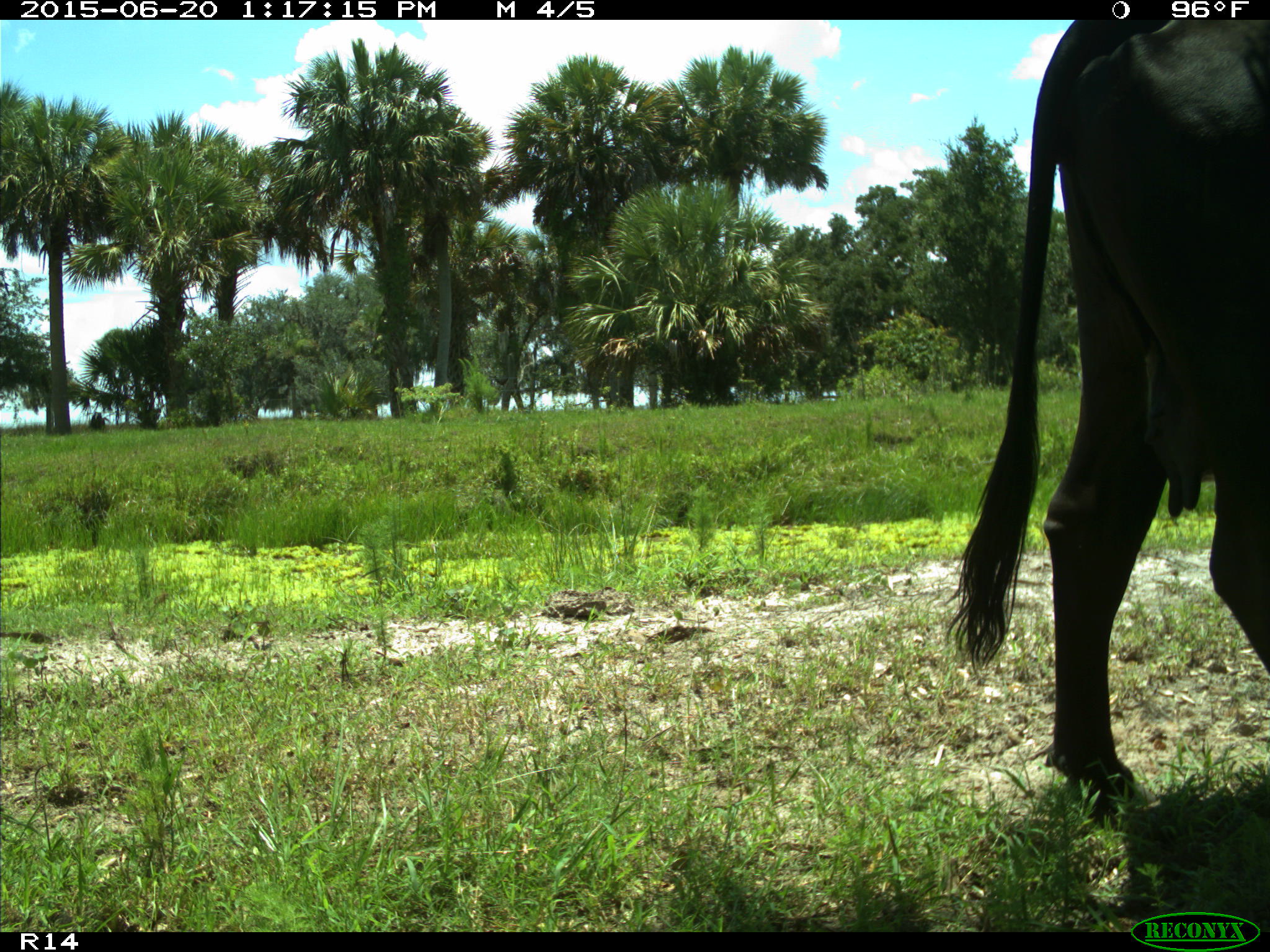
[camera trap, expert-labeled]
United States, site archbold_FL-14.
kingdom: Animalia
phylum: Chordata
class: Mammalia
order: Artiodactyla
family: Bovidae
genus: Bos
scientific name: Bos taurus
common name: domestic cow